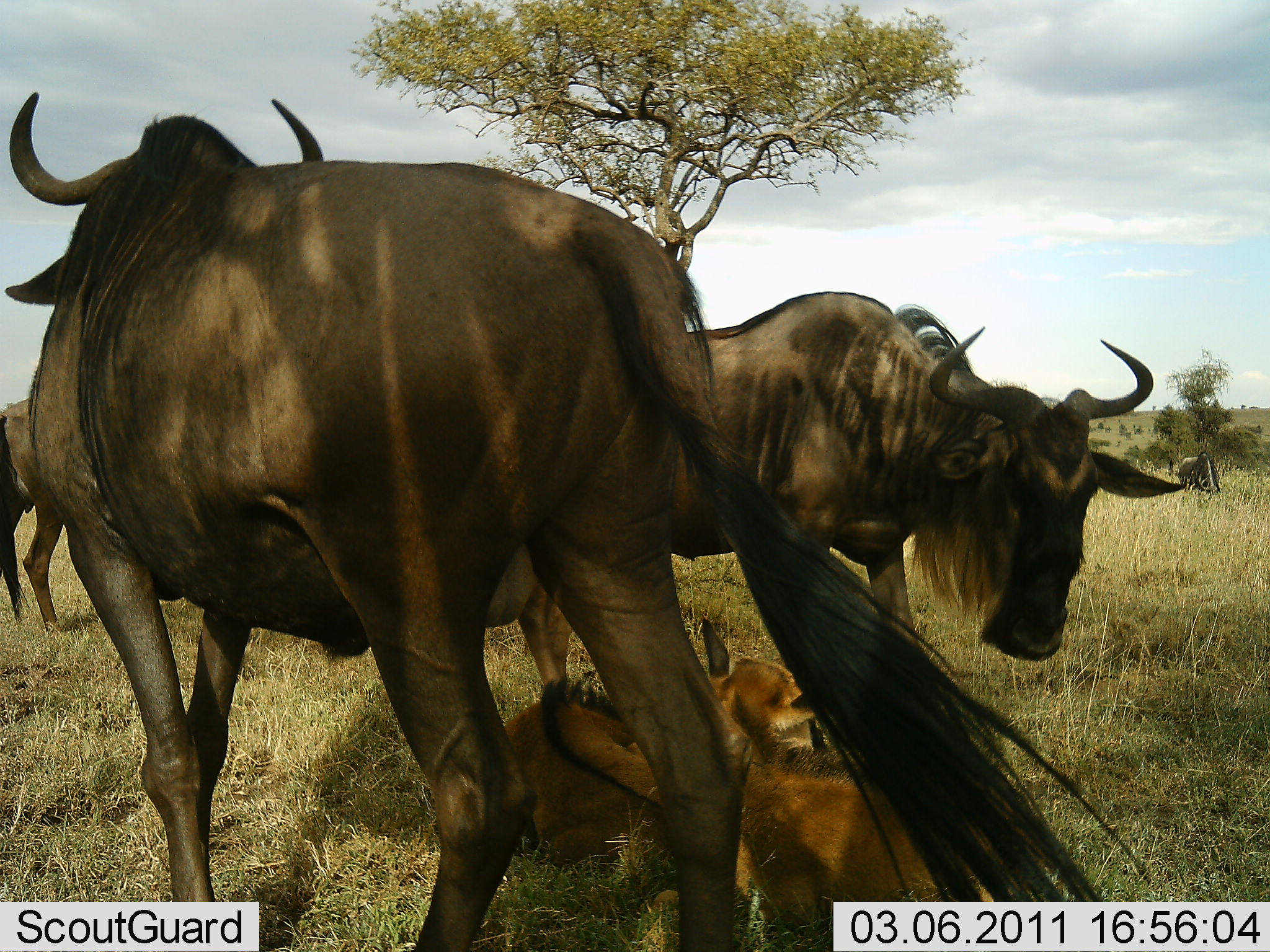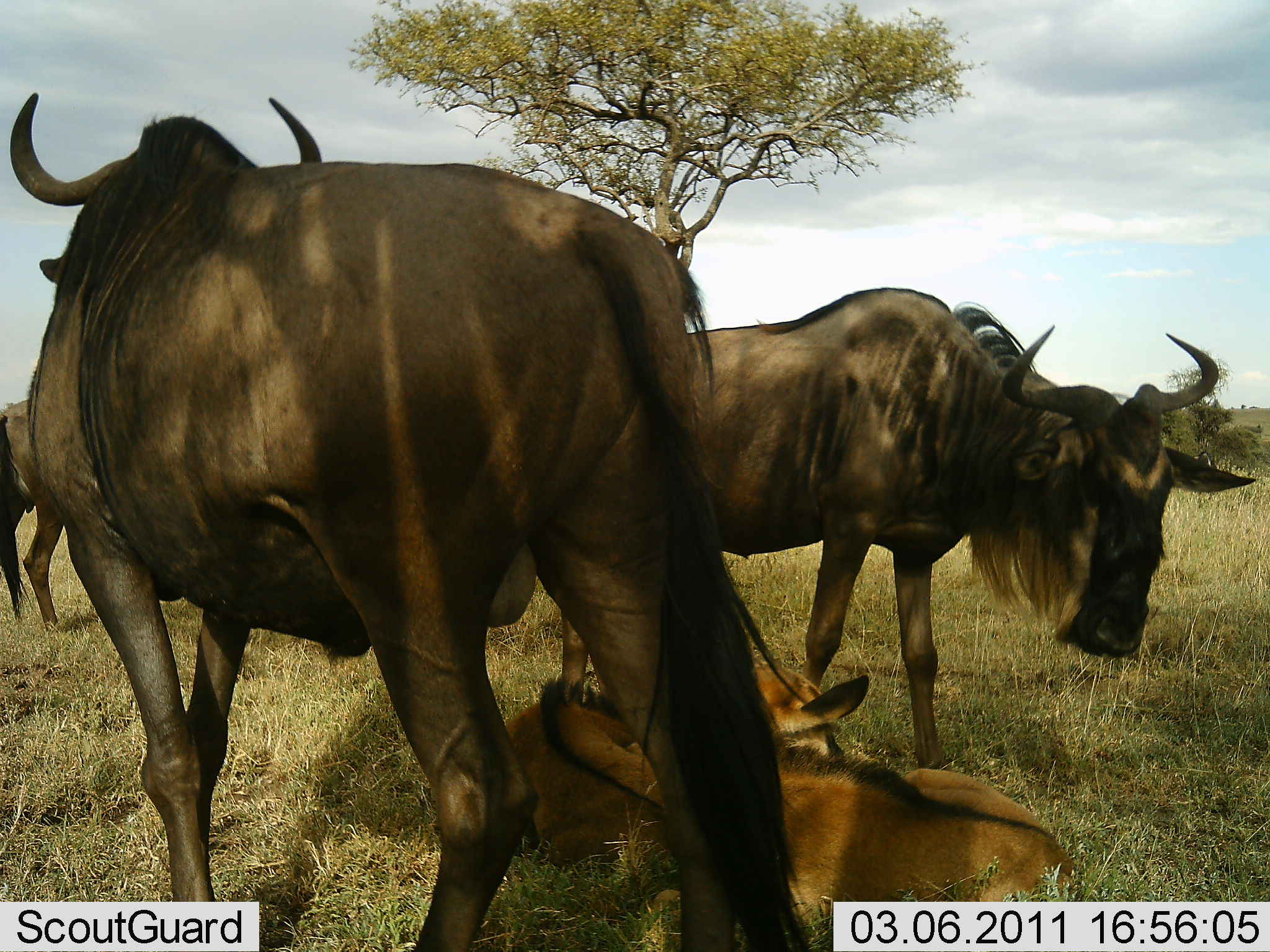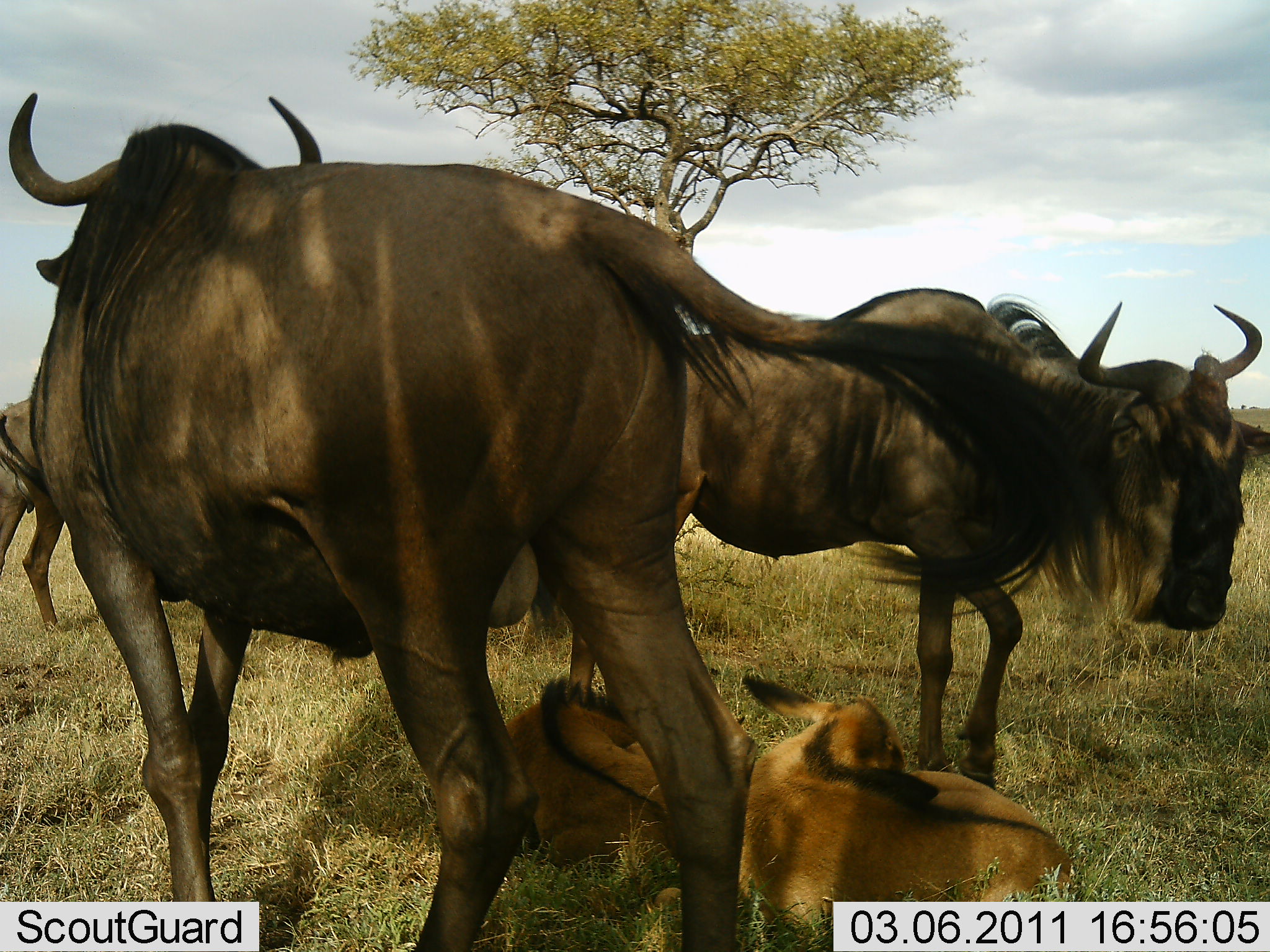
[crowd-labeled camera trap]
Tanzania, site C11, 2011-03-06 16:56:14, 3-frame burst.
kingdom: Animalia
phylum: Chordata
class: Mammalia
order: Artiodactyla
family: Bovidae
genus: Connochaetes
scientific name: Connochaetes taurinus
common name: blue wildebeest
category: wildebeest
Wildebeest (blue wildebeest) (Connochaetes taurinus), count 5. Behavior (volunteer vote fractions): standing 88%, resting 62%, moving 12%, interacting 6%. Young present (vote fraction): 75%. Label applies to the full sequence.